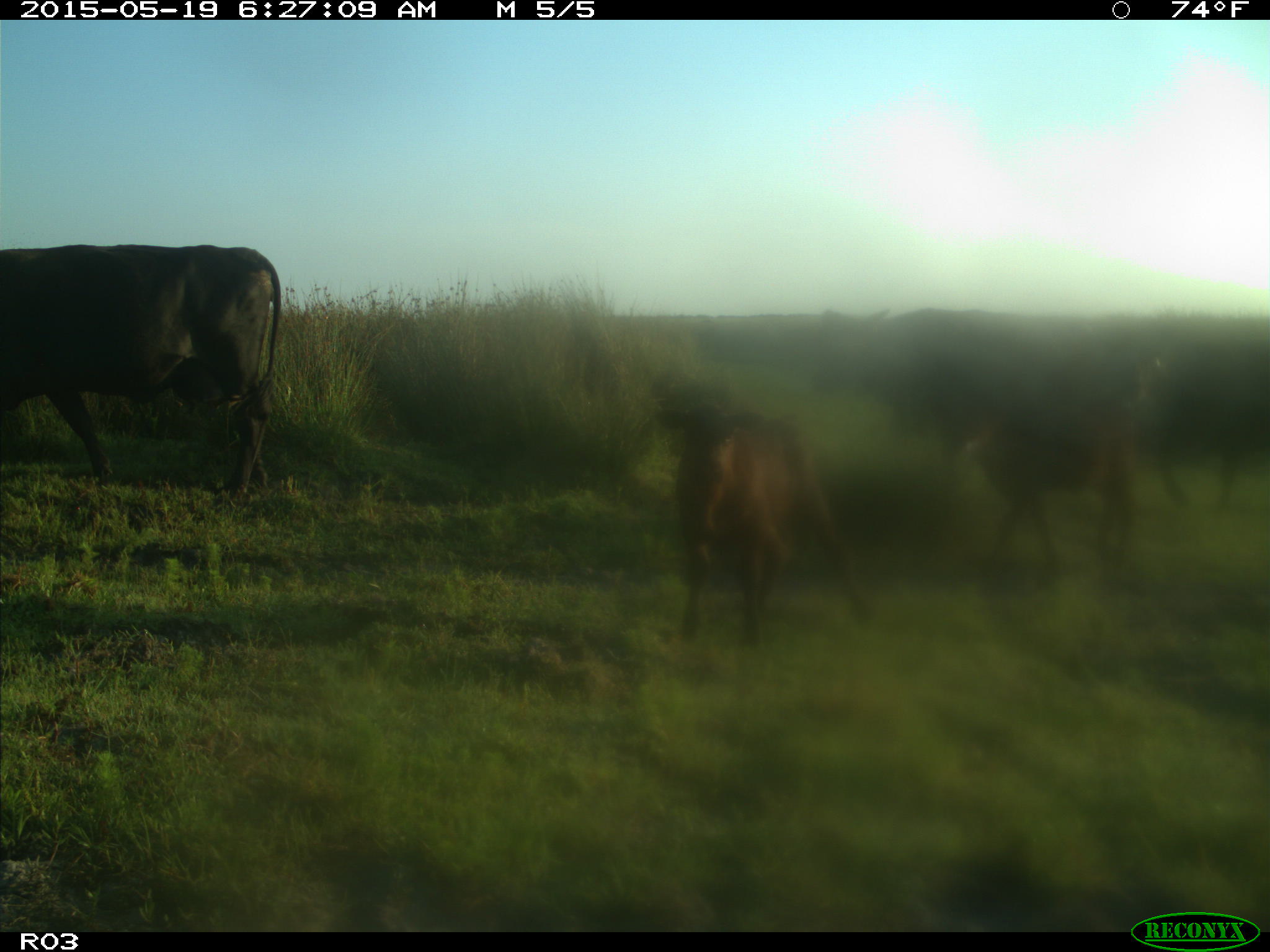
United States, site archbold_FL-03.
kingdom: Animalia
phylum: Chordata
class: Mammalia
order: Artiodactyla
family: Bovidae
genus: Bos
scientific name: Bos taurus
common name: domestic cow